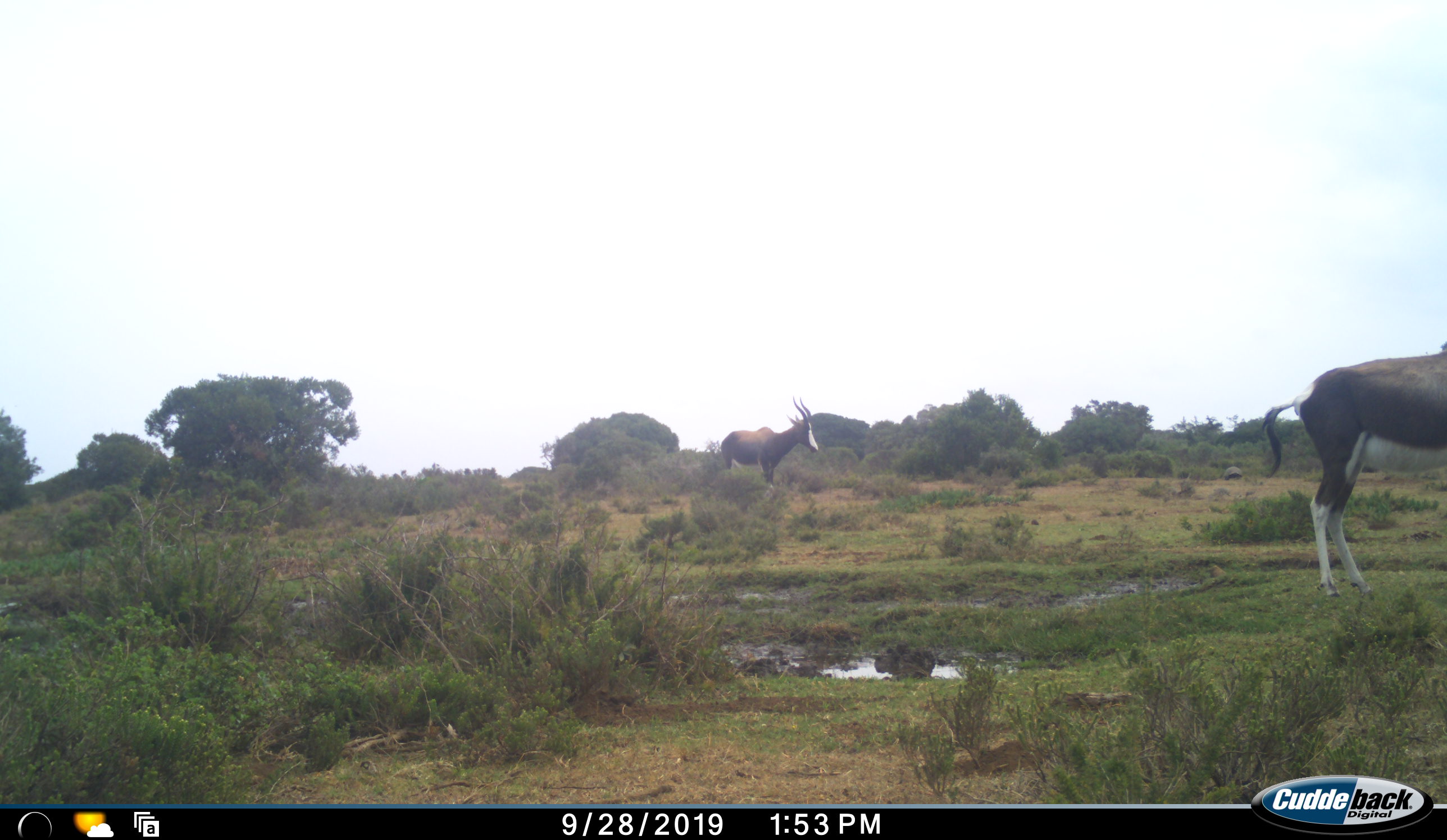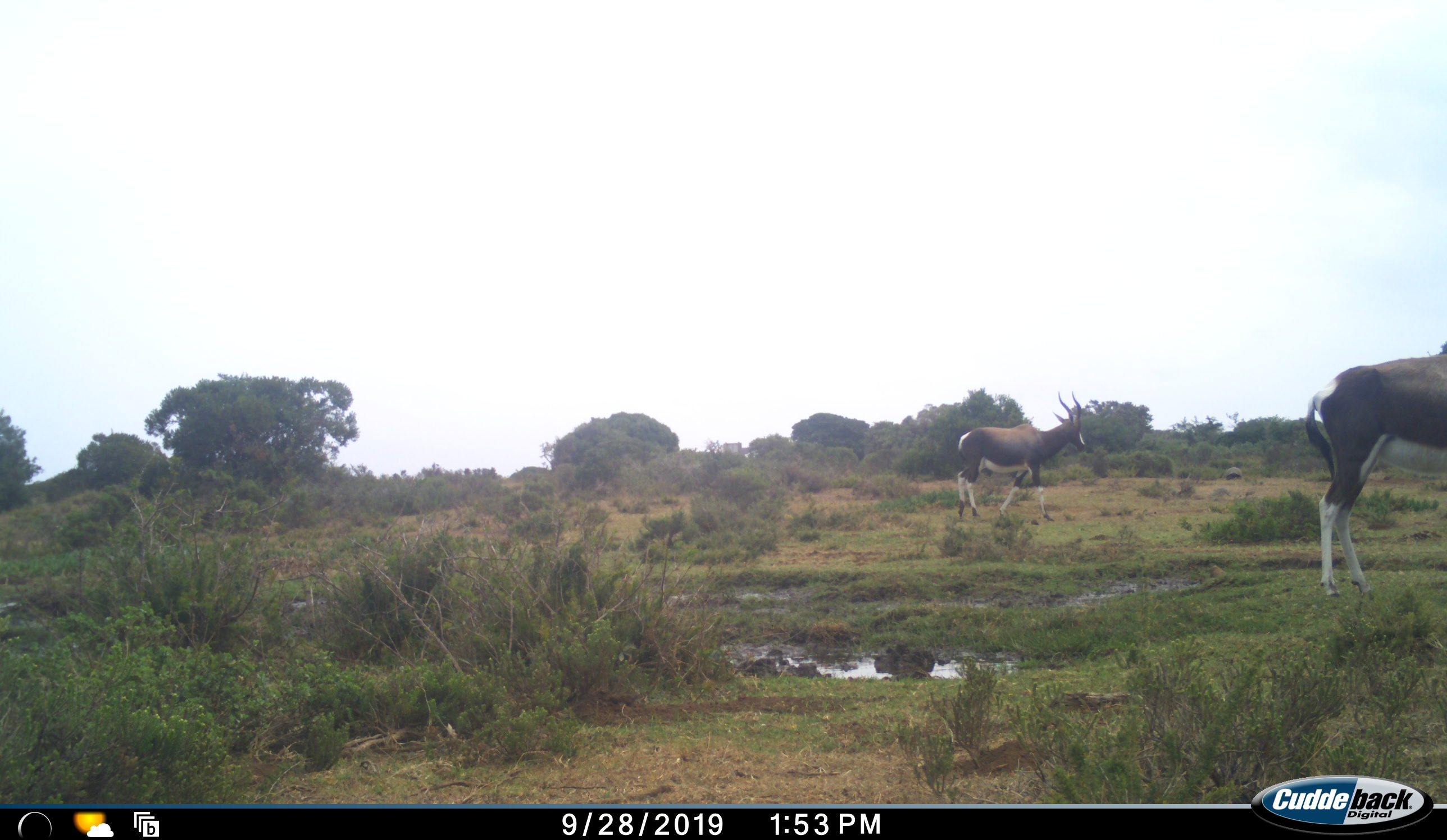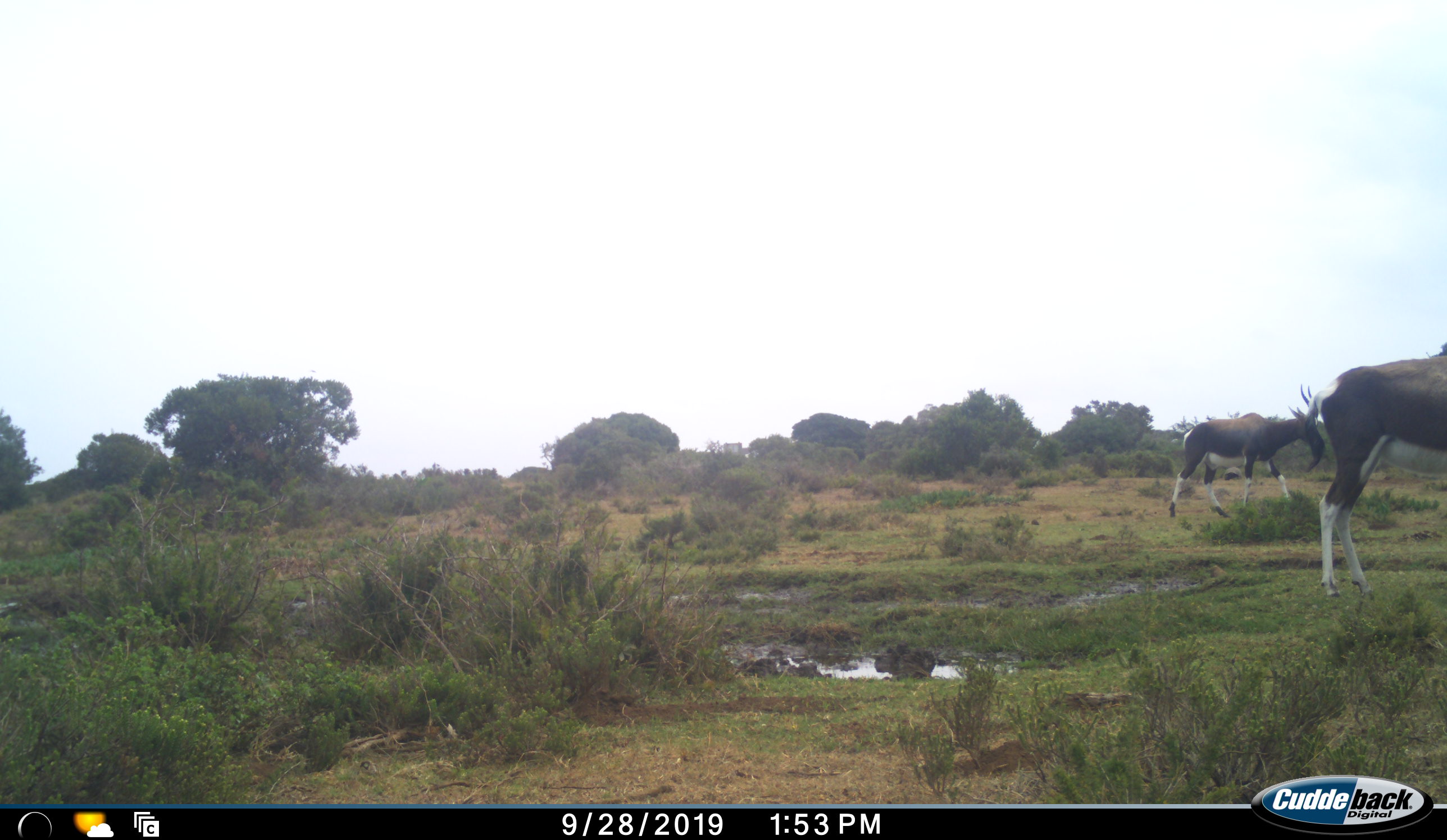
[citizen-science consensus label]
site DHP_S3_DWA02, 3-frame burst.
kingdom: Animalia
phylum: Chordata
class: Mammalia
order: Artiodactyla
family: Bovidae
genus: Damaliscus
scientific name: Damaliscus pygargus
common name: bontebok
Bontebok (Damaliscus pygargus), count 2. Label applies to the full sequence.